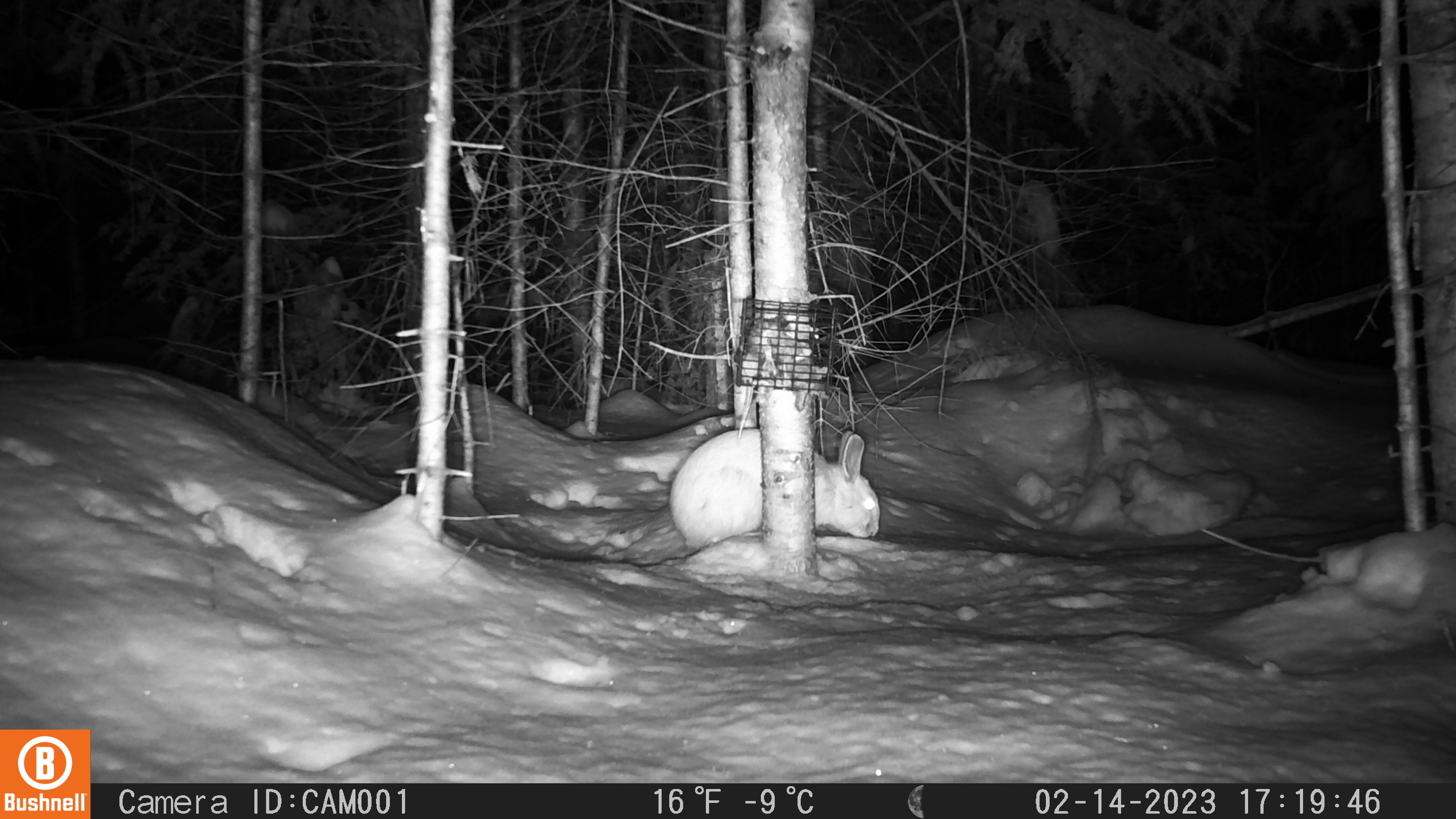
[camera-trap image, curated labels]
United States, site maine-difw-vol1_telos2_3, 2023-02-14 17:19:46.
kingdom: Animalia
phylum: Chordata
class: Mammalia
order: Lagomorpha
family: Leporidae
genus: Lepus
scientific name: Lepus americanus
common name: snowshoe hare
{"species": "snowshoe hare (Lepus americanus)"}